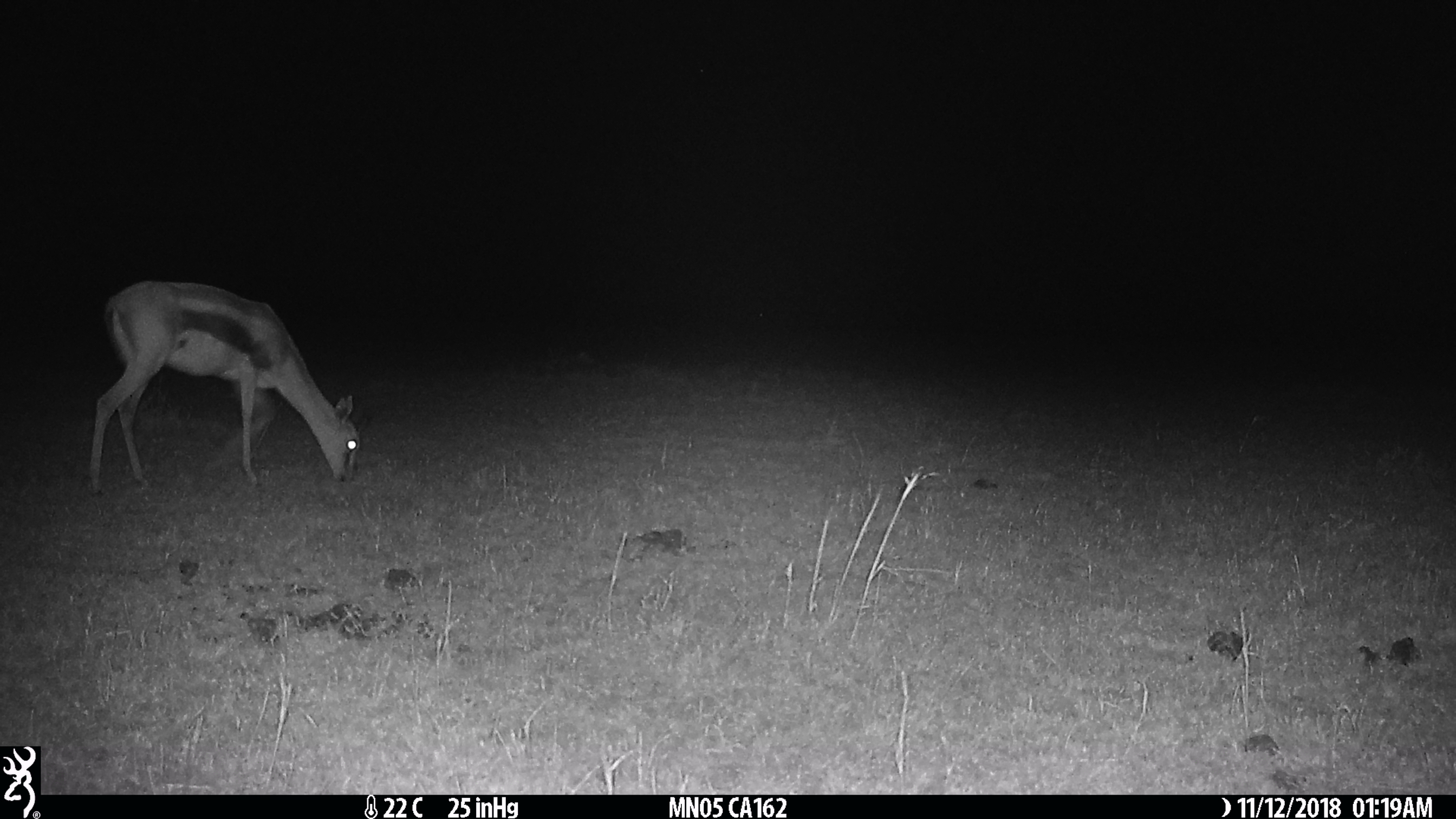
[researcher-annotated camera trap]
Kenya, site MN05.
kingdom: Animalia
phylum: Chordata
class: Mammalia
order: Artiodactyla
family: Bovidae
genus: Eudorcas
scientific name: Eudorcas thomsonii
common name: thomon's gazelle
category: gazelle thomsons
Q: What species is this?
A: Gazelle thomsons (thomon's gazelle) (Eudorcas thomsonii).